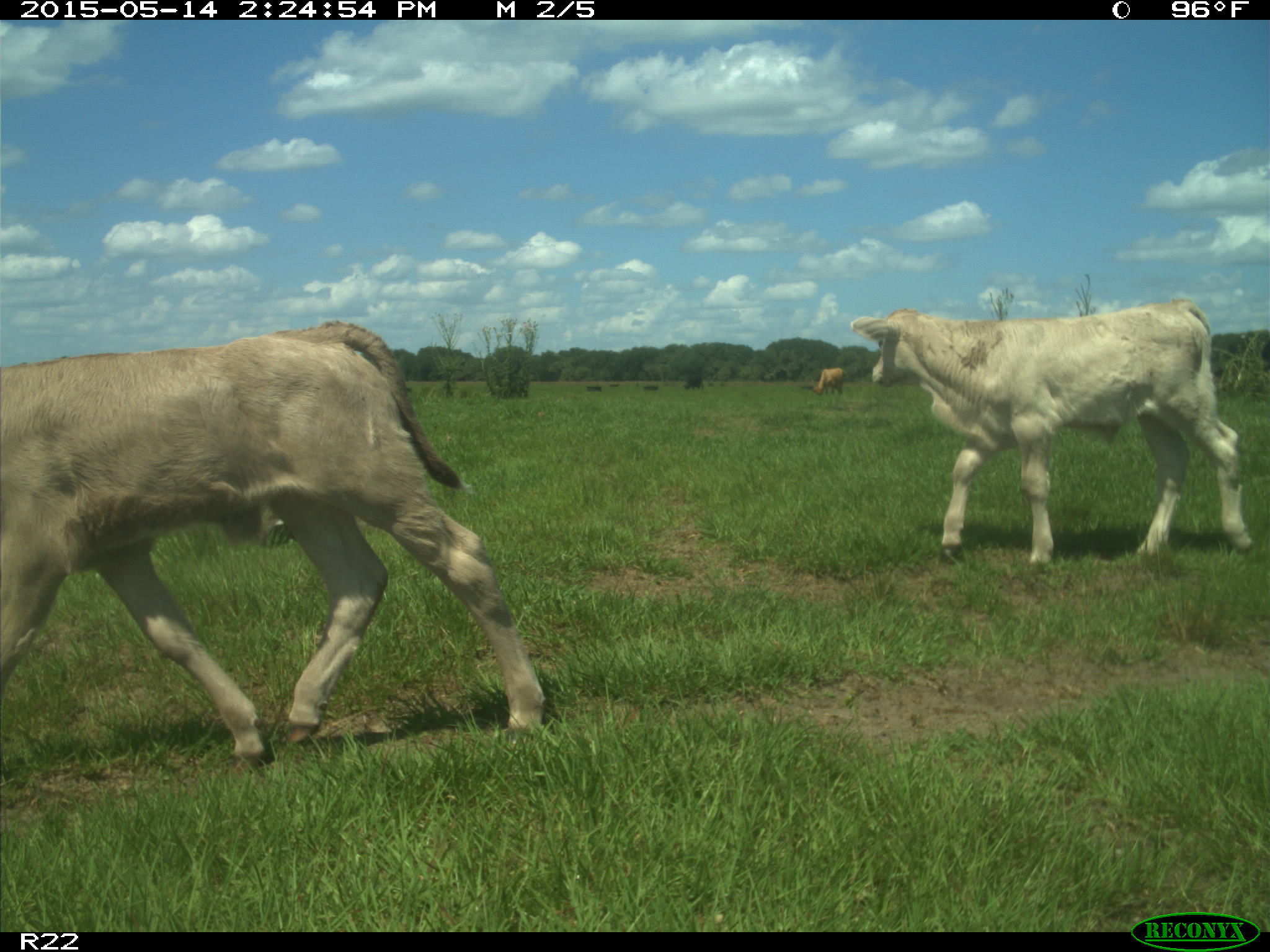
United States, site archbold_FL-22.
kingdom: Animalia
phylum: Chordata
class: Mammalia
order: Artiodactyla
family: Bovidae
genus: Bos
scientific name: Bos taurus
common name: domestic cow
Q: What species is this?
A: Bos taurus (domestic cow).